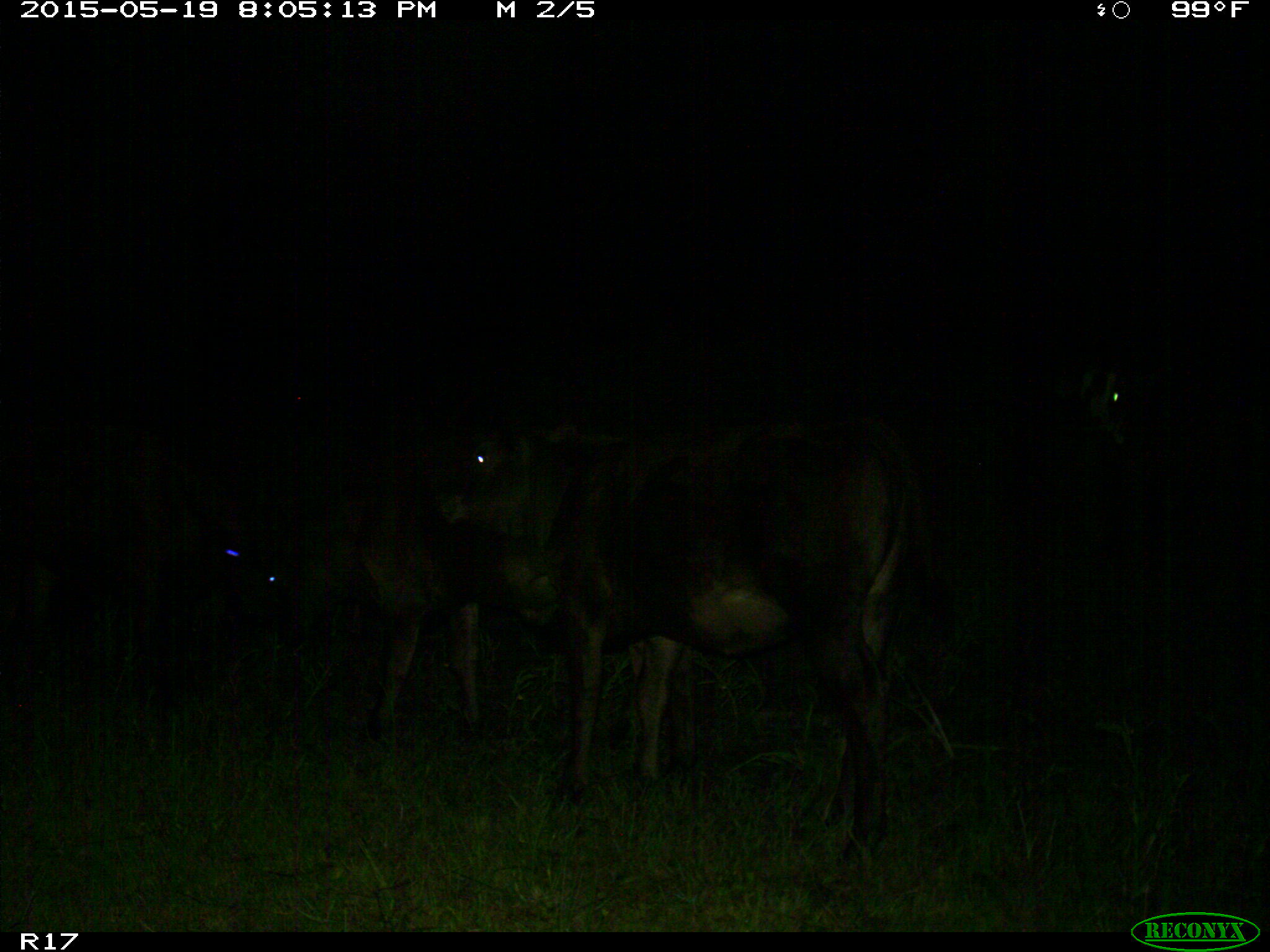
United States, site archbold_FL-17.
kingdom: Animalia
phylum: Chordata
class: Mammalia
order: Artiodactyla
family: Bovidae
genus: Bos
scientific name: Bos taurus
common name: domestic cow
Bos taurus (domestic cow).